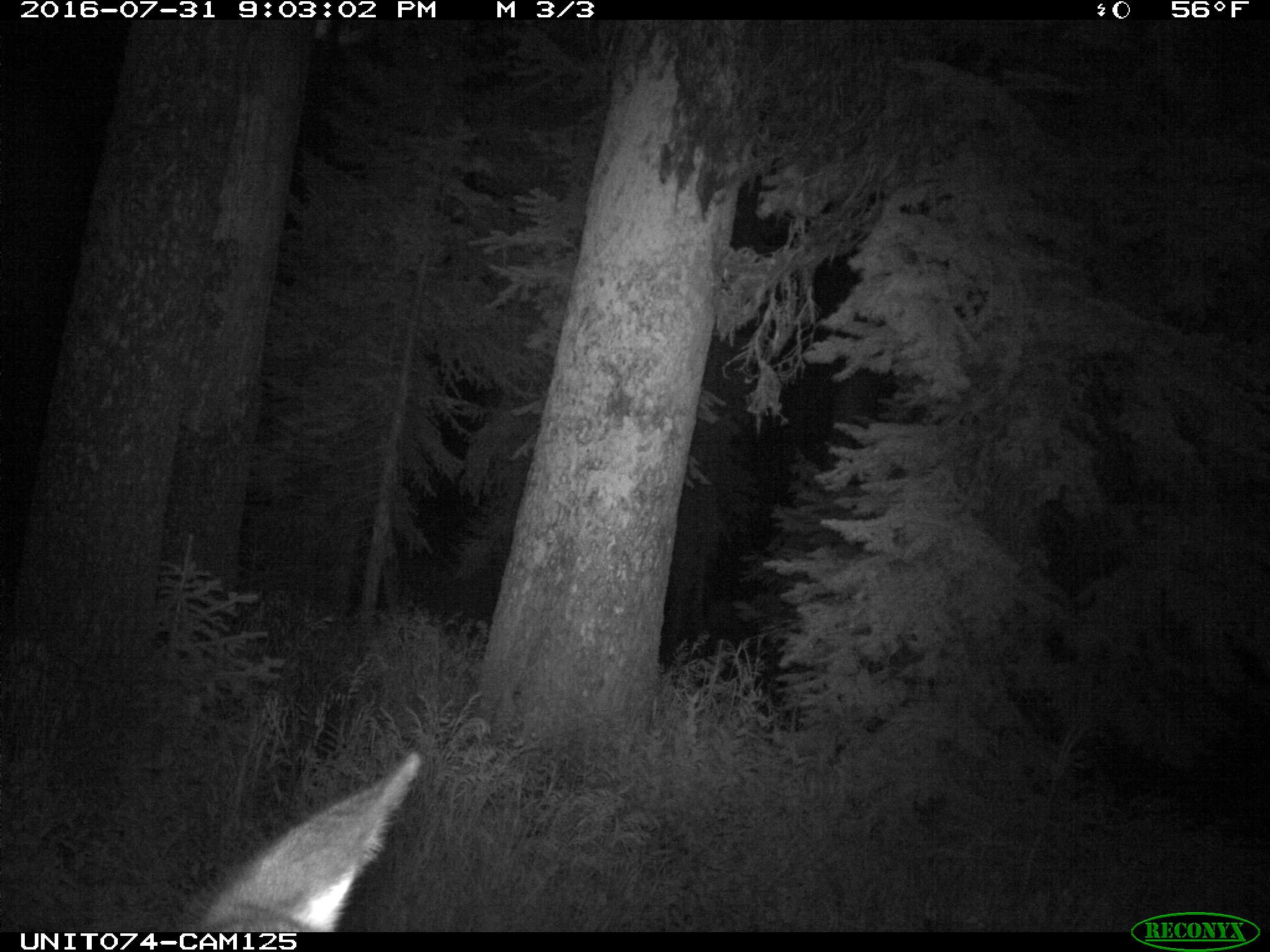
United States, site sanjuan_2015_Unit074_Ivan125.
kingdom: Animalia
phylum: Chordata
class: Mammalia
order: Artiodactyla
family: Cervidae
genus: Cervus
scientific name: Cervus elaphus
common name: red deer